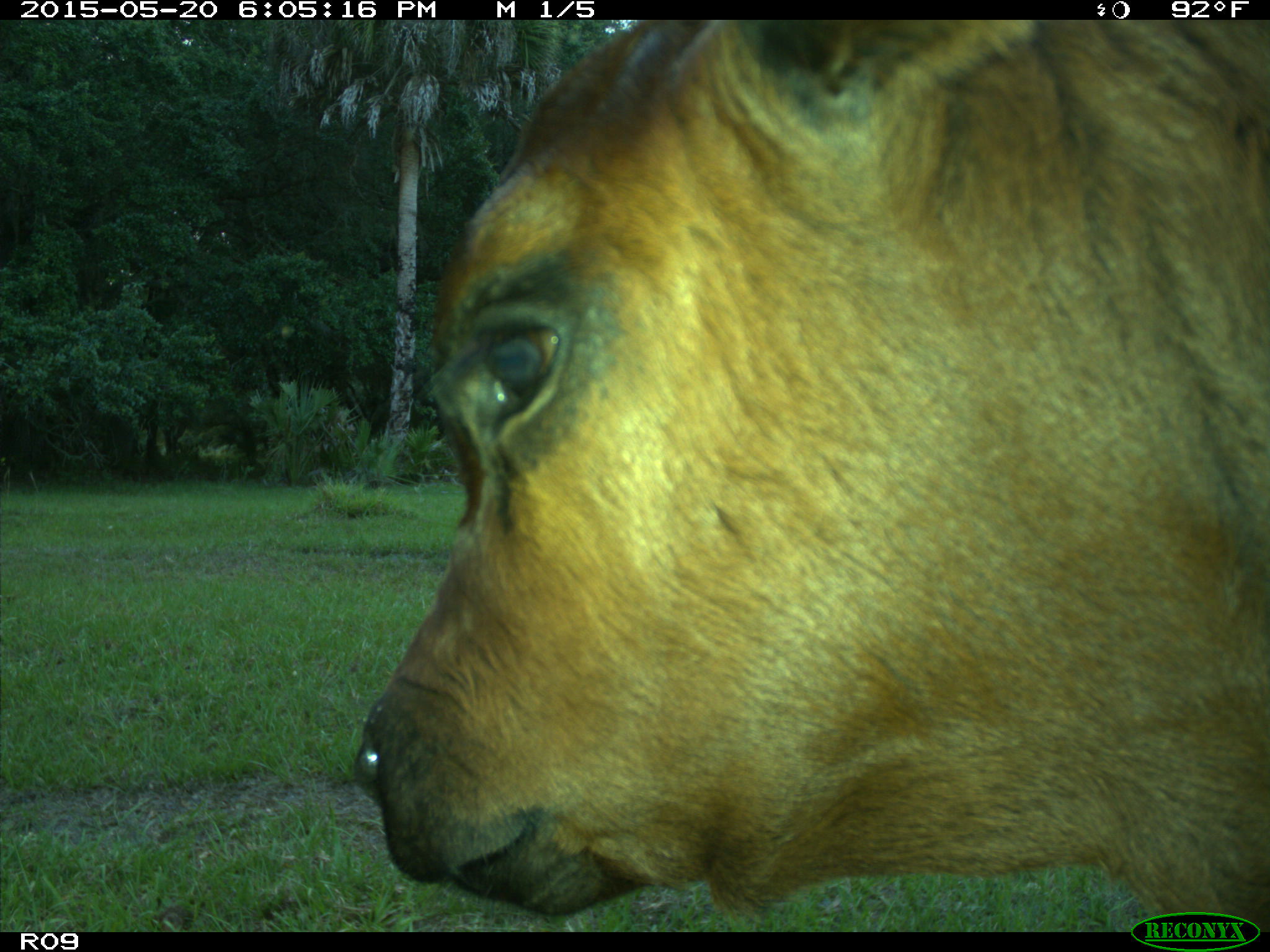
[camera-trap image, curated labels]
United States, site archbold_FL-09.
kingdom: Animalia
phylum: Chordata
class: Mammalia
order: Artiodactyla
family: Bovidae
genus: Bos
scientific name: Bos taurus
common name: domestic cow